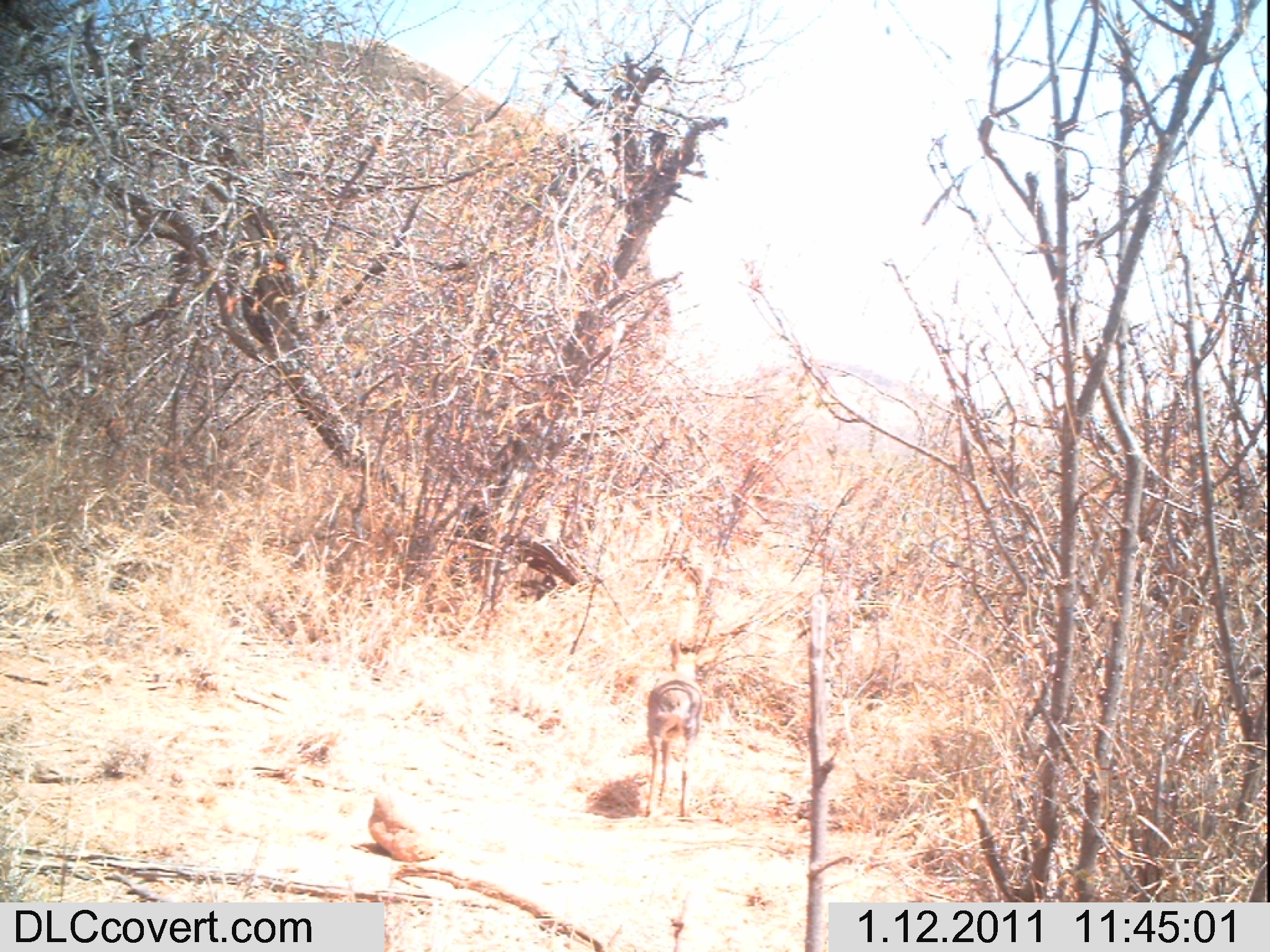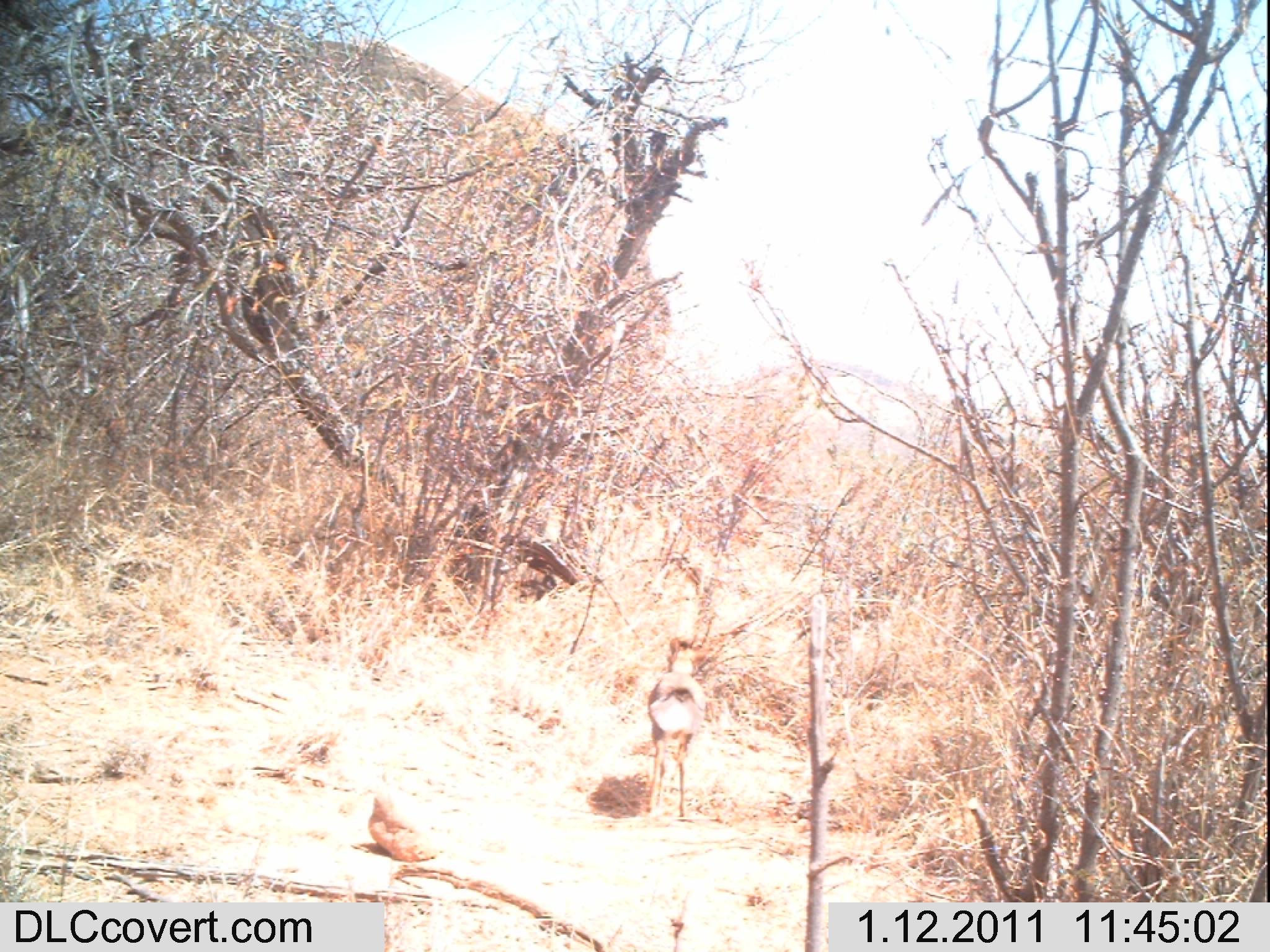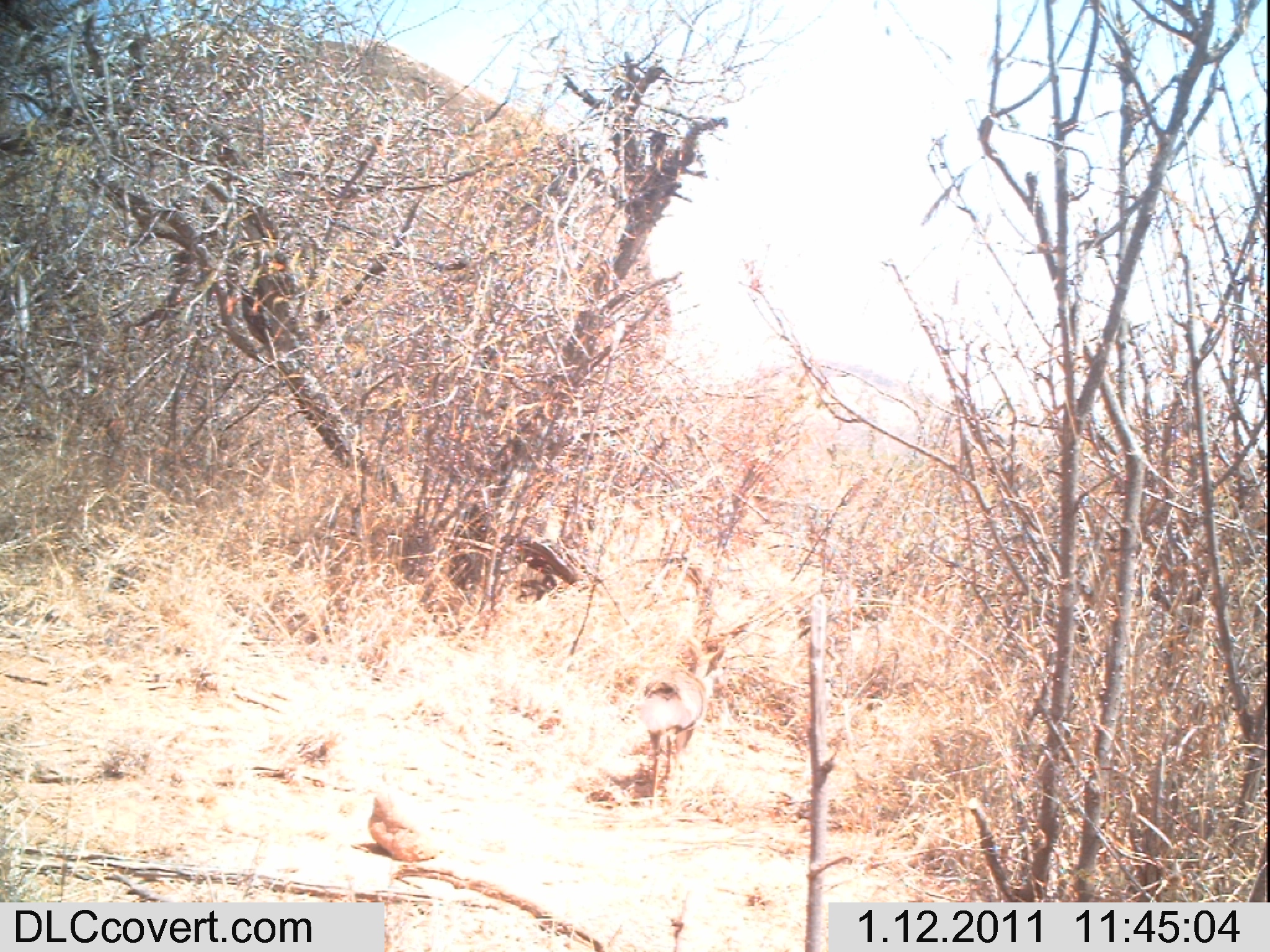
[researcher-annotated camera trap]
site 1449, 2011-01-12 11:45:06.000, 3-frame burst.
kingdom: Animalia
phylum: Chordata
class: Mammalia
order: Artiodactyla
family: Bovidae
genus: Madoqua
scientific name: Madoqua guentheri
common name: günther's dik-dik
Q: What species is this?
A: Madoqua guentheri (günther's dik-dik).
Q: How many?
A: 1.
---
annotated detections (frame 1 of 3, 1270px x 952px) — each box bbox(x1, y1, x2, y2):
madoqua guentheri: bbox(646, 630, 703, 821)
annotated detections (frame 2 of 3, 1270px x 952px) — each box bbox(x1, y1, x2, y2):
madoqua guentheri: bbox(644, 632, 705, 817)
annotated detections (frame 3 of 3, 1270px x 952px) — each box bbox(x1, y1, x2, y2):
madoqua guentheri: bbox(638, 634, 731, 806)